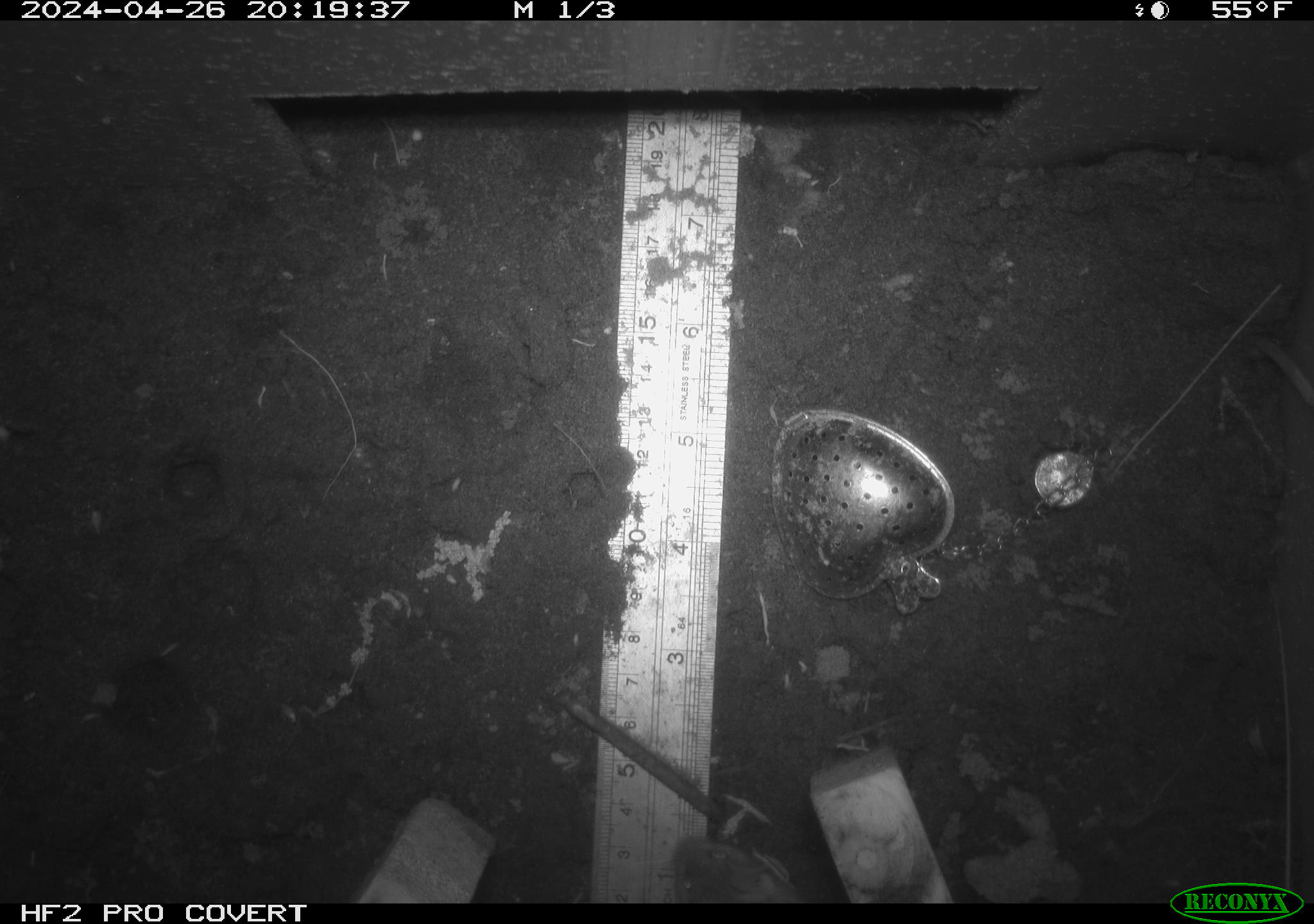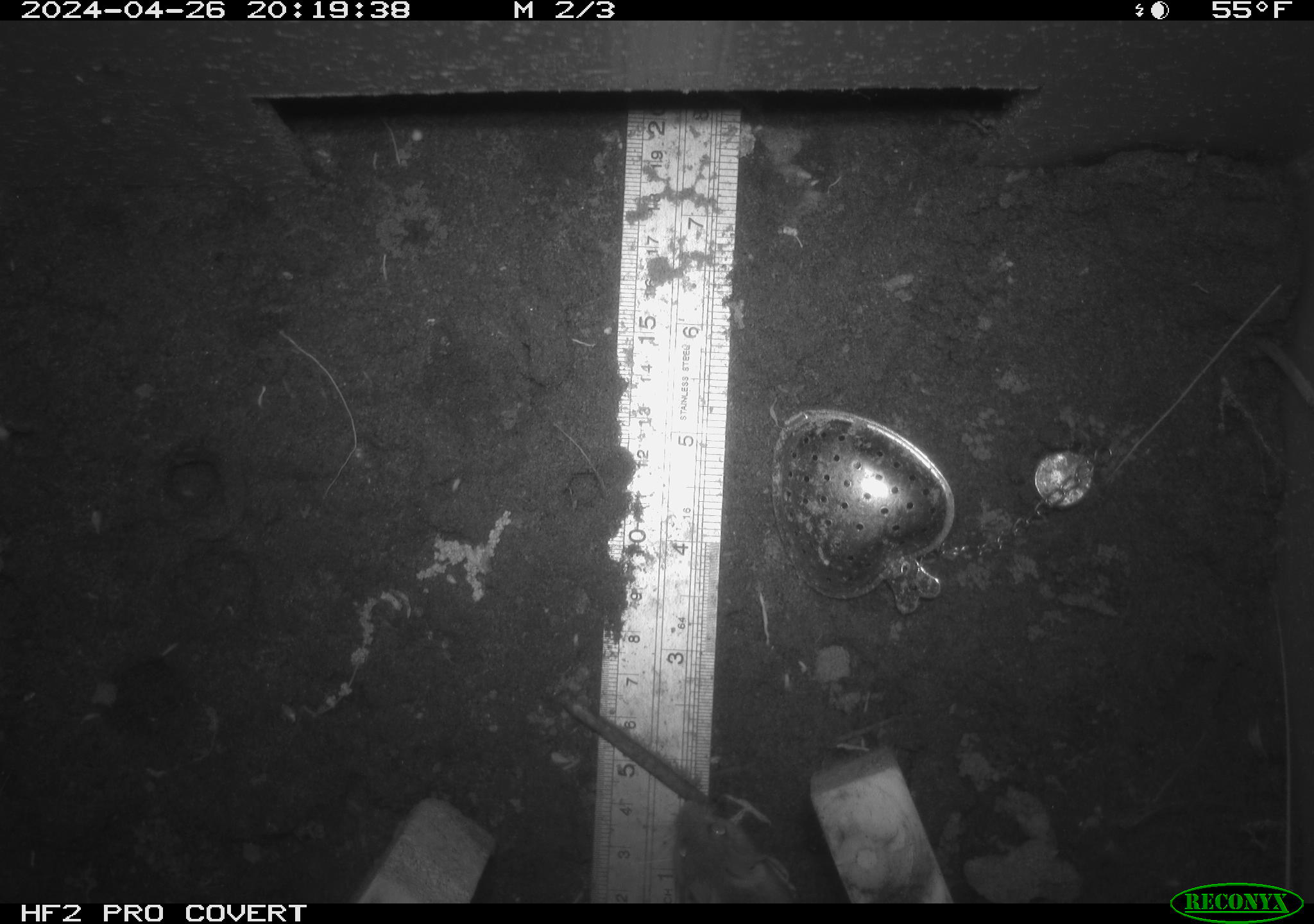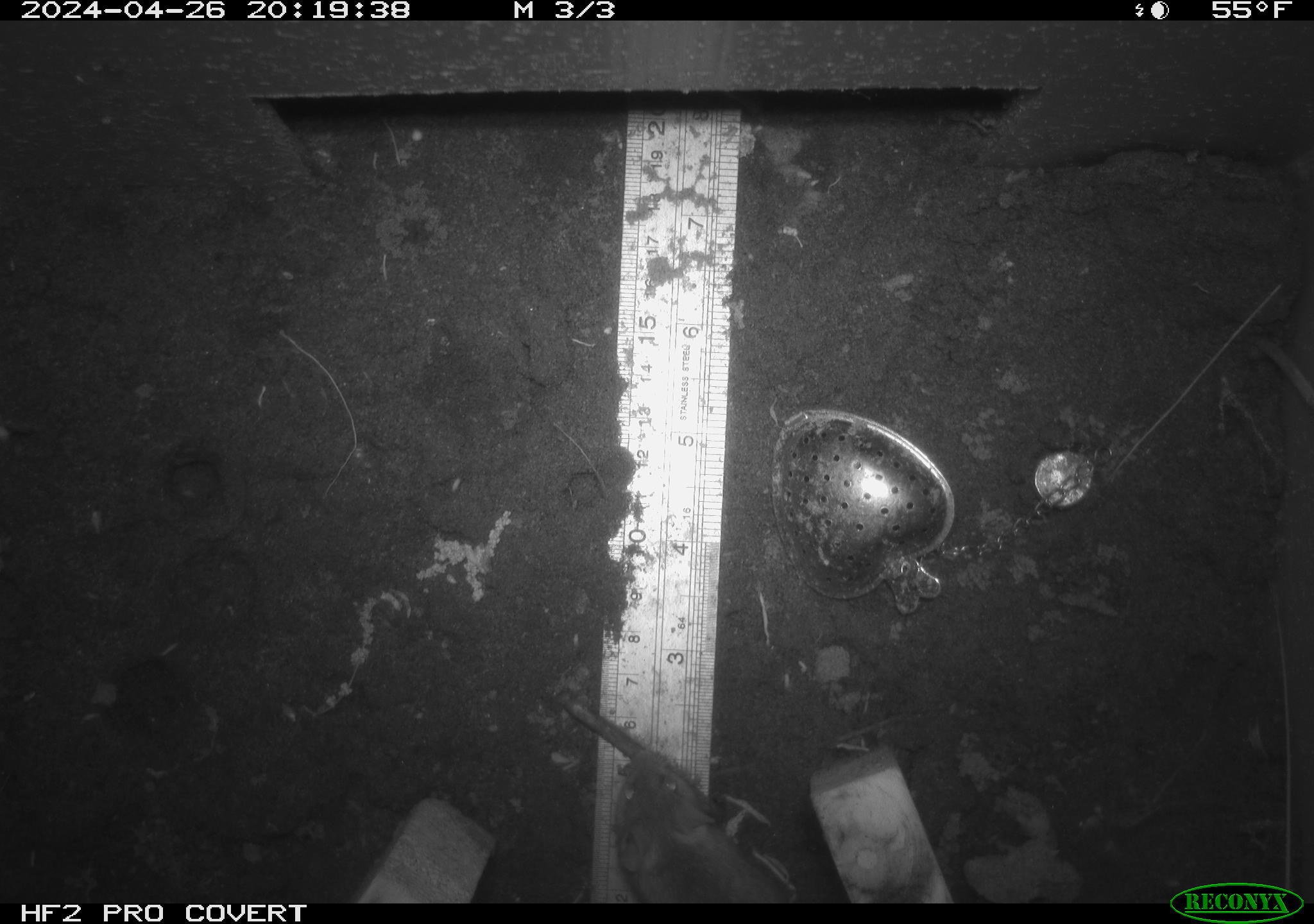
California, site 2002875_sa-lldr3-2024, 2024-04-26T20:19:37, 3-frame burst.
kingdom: Animalia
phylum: Chordata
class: Mammalia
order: Rodentia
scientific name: Rodentia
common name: mouse species